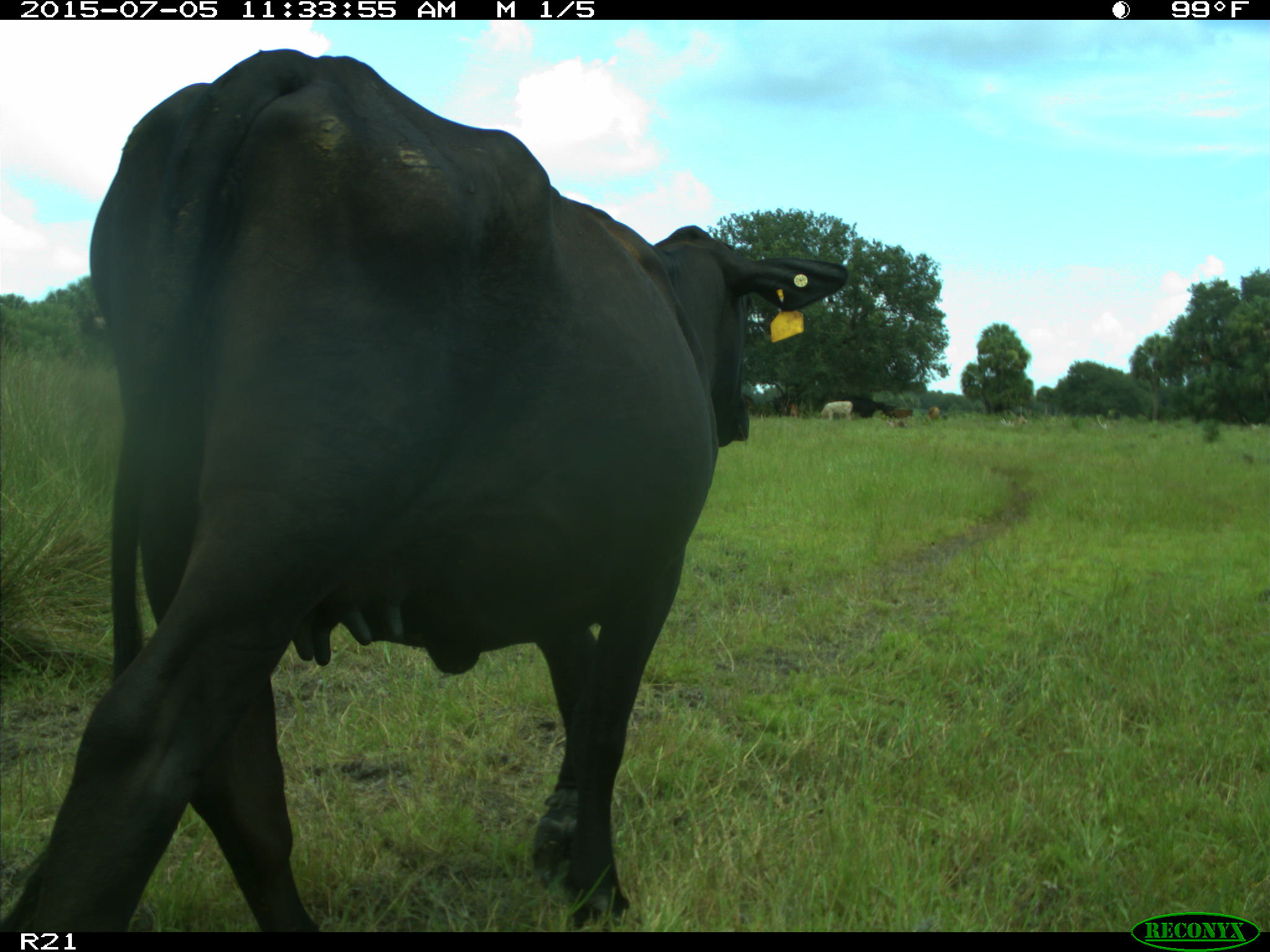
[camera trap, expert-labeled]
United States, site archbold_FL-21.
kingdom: Animalia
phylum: Chordata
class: Mammalia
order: Artiodactyla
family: Bovidae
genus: Bos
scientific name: Bos taurus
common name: domestic cow